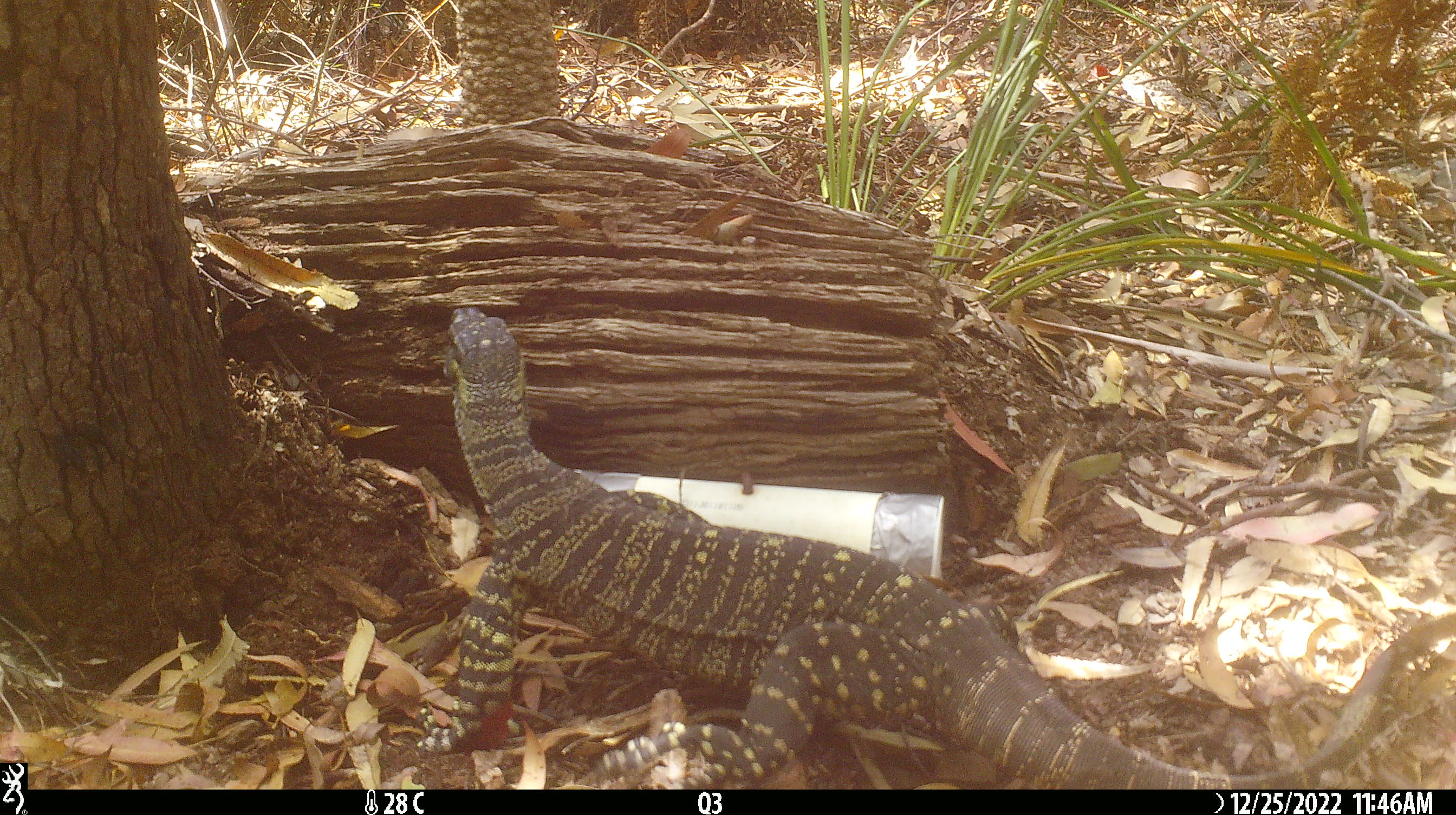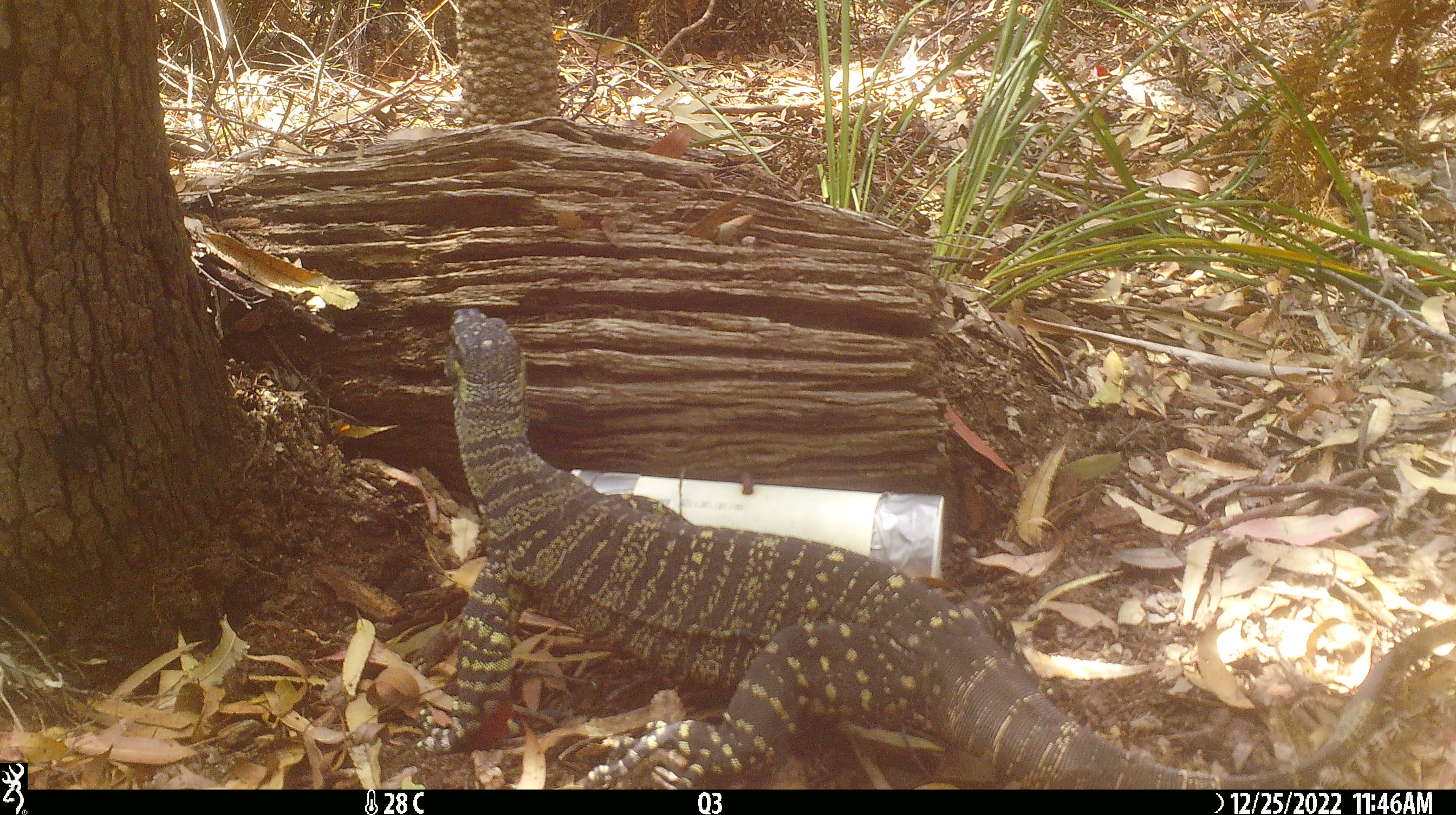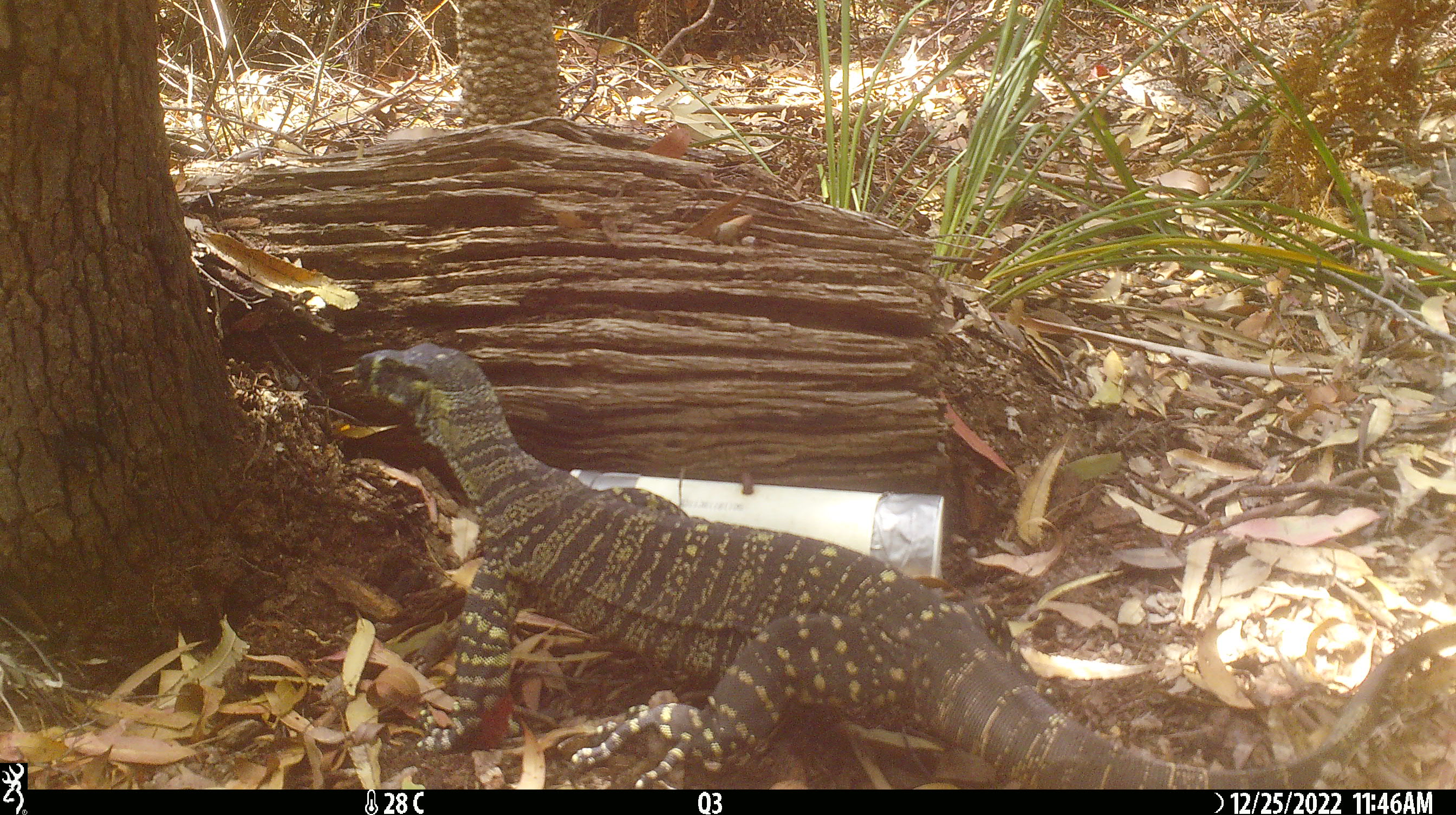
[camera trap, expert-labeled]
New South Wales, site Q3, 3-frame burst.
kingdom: Animalia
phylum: Chordata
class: Reptilia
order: Squamata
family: Varanidae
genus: Varanus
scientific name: Varanus varius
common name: lace monitor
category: goanna